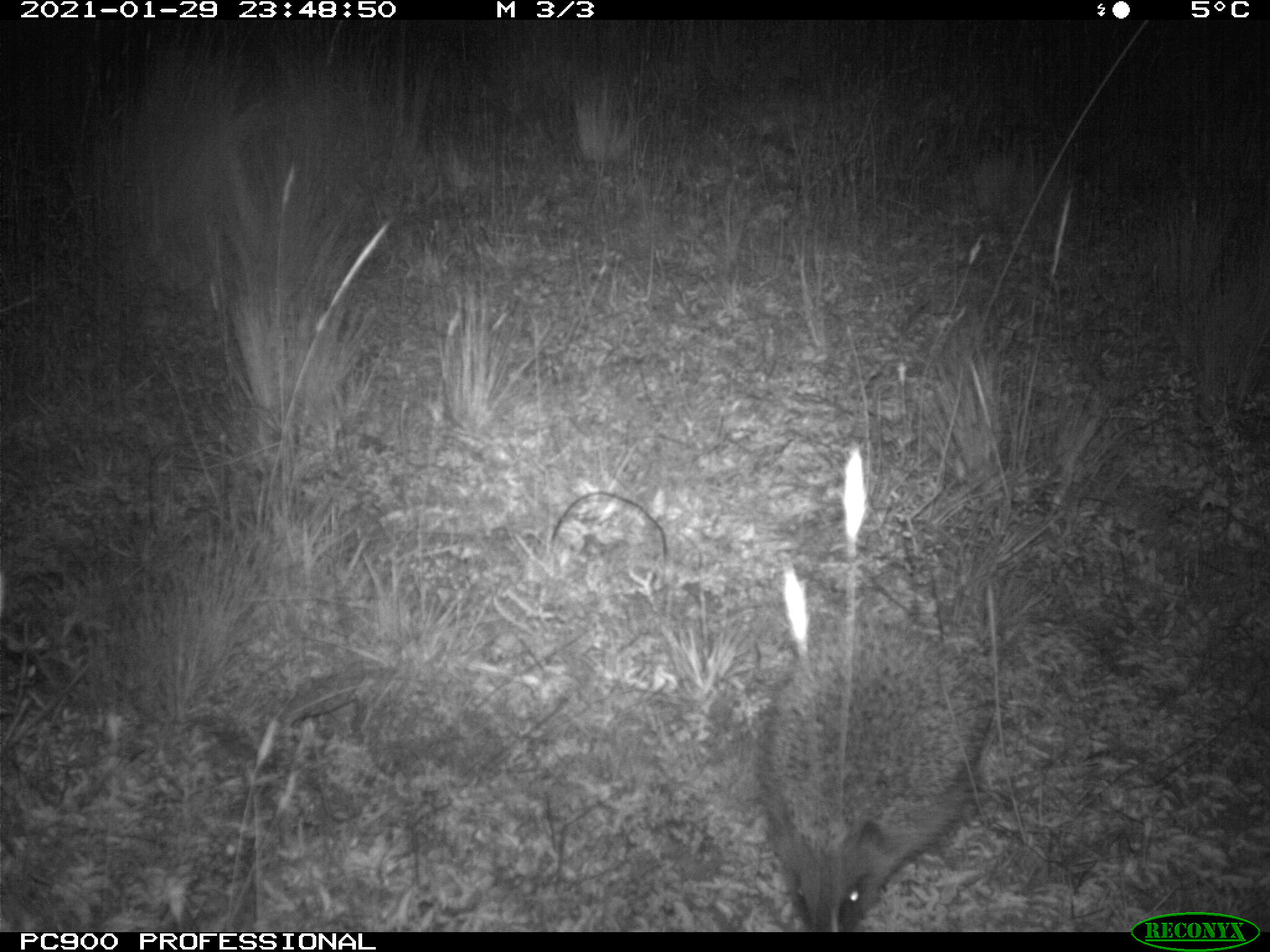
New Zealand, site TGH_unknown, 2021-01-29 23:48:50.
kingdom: Animalia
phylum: Chordata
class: Mammalia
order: Eulipotyphla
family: Erinaceidae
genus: Erinaceus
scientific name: Erinaceus europaeus europaeus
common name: european hedgehog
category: hedgehog